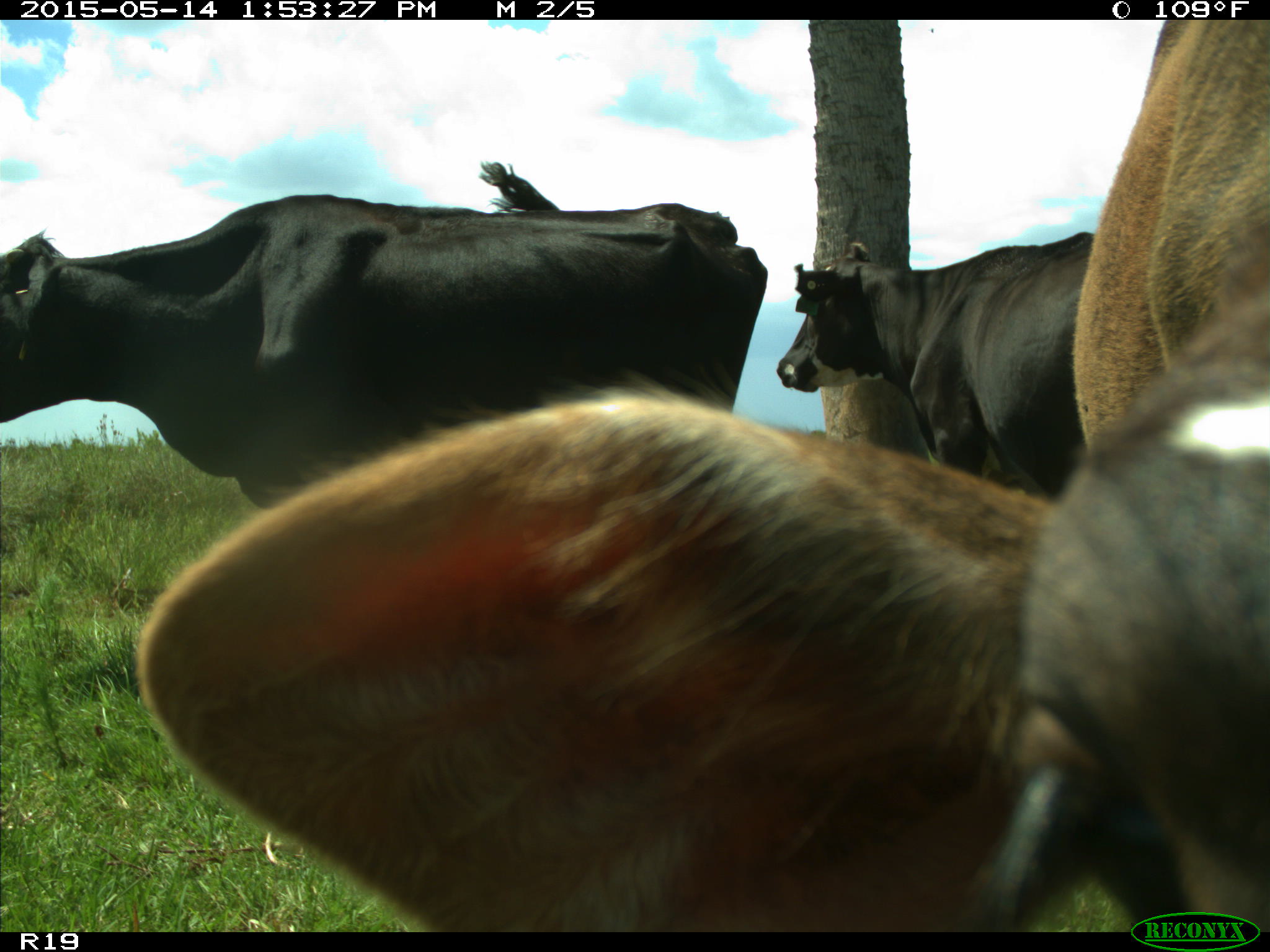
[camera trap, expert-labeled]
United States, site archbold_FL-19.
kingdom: Animalia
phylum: Chordata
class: Mammalia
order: Artiodactyla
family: Bovidae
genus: Bos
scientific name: Bos taurus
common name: domestic cow